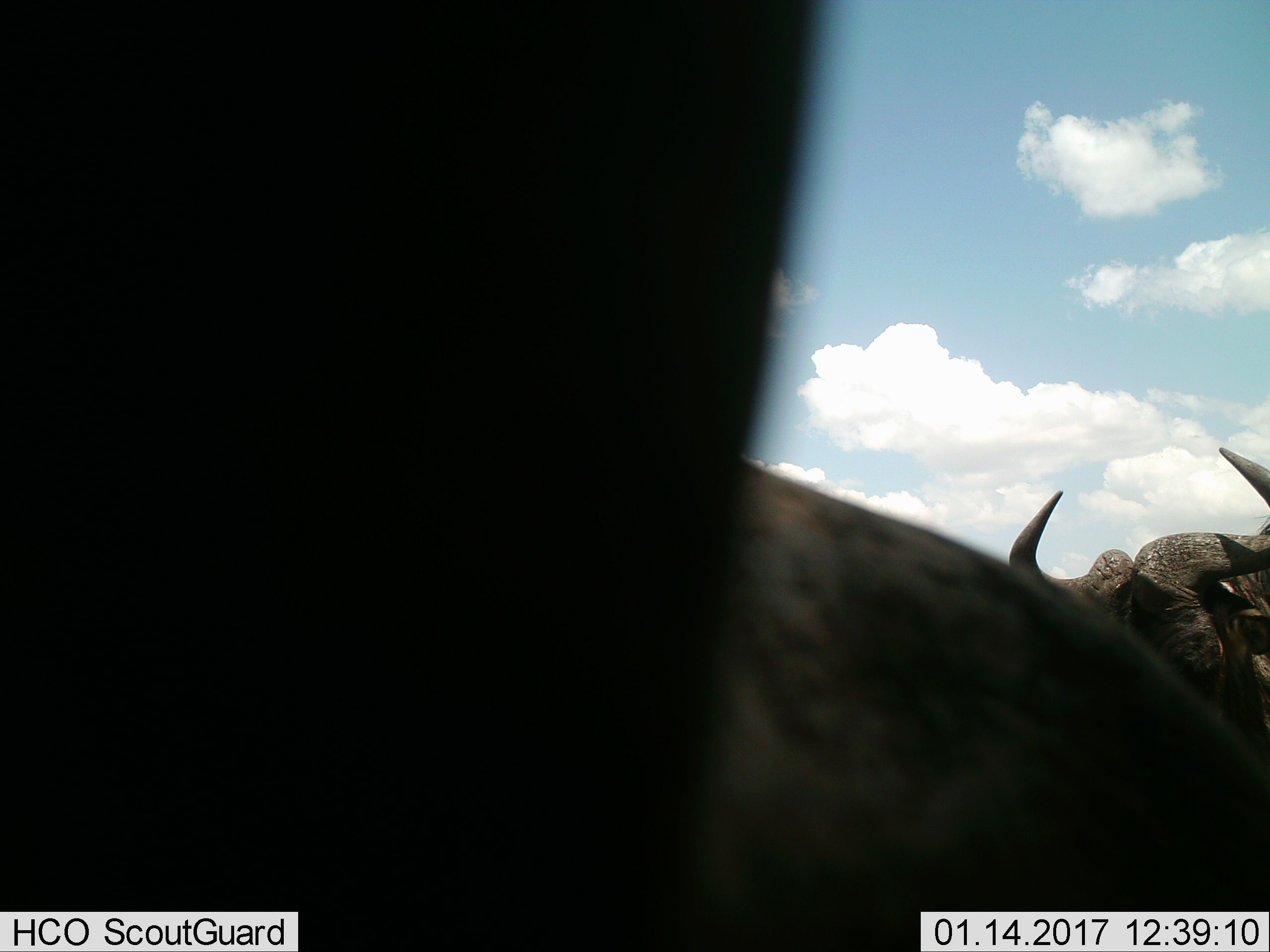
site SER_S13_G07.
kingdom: Animalia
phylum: Chordata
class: Mammalia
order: Artiodactyla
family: Bovidae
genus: Syncerus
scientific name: Syncerus caffer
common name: african buffalo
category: buffalo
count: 2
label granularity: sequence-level